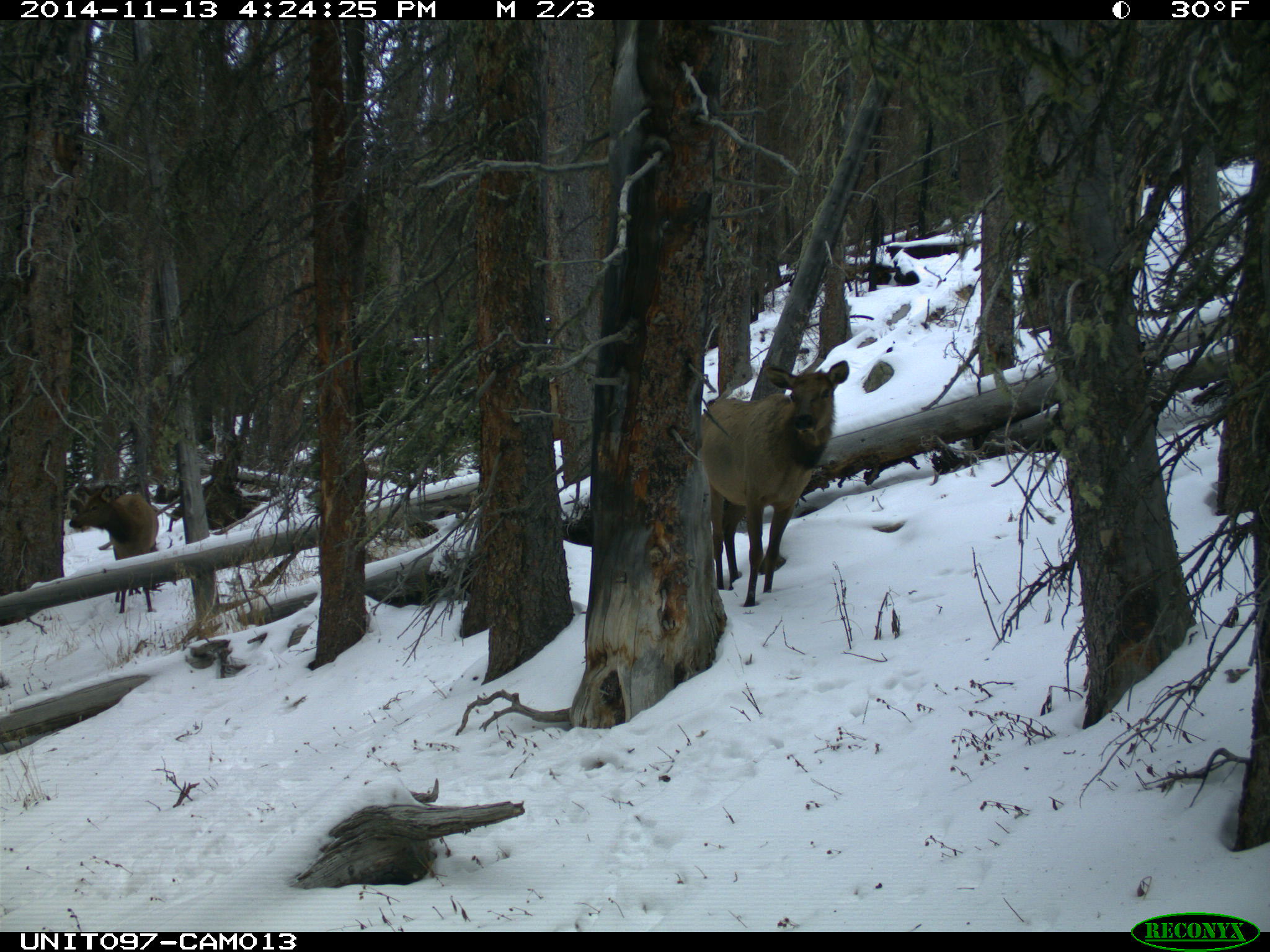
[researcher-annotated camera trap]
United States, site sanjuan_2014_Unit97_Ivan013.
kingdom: Animalia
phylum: Chordata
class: Mammalia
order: Artiodactyla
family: Cervidae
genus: Cervus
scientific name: Cervus elaphus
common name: red deer